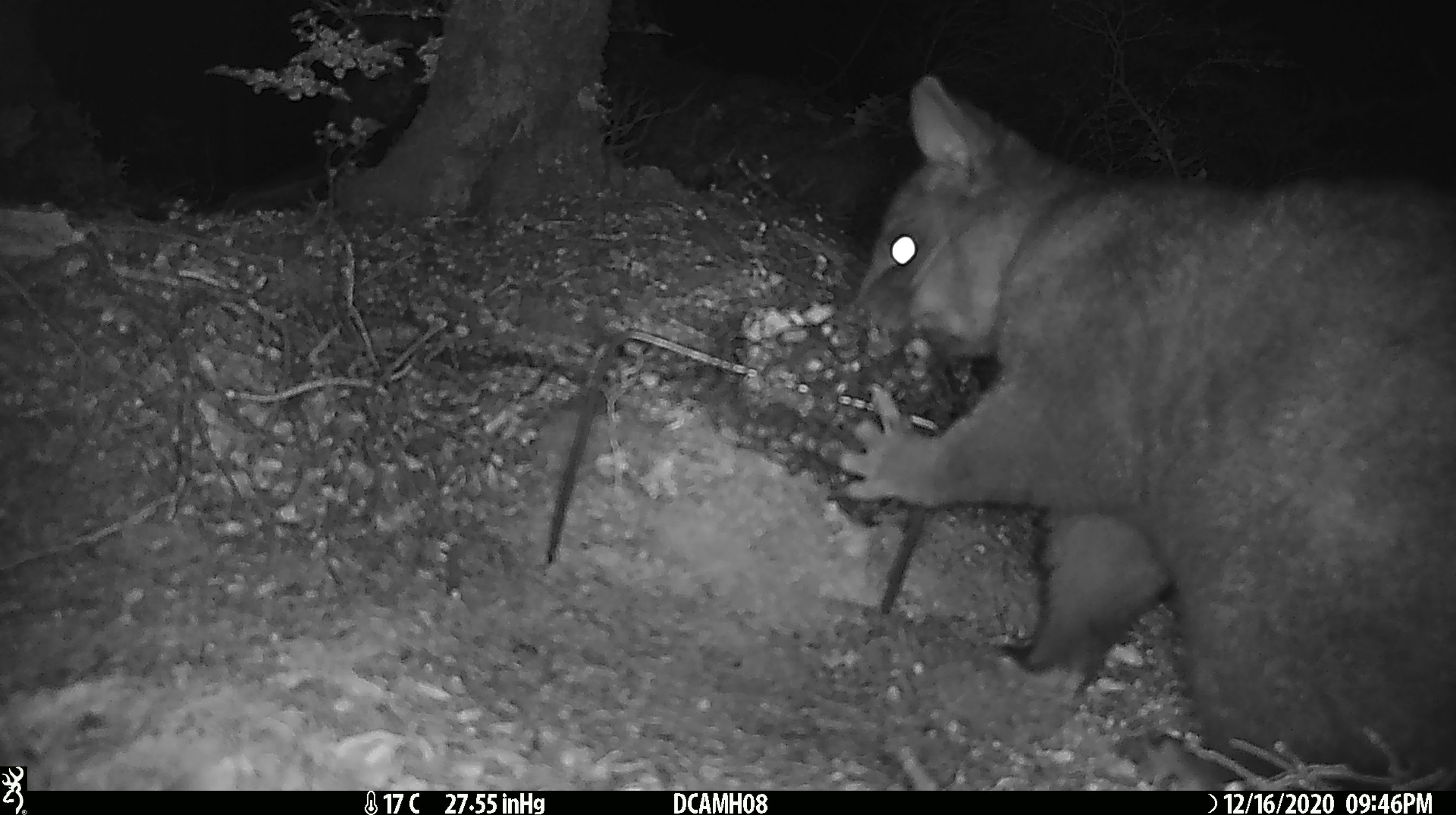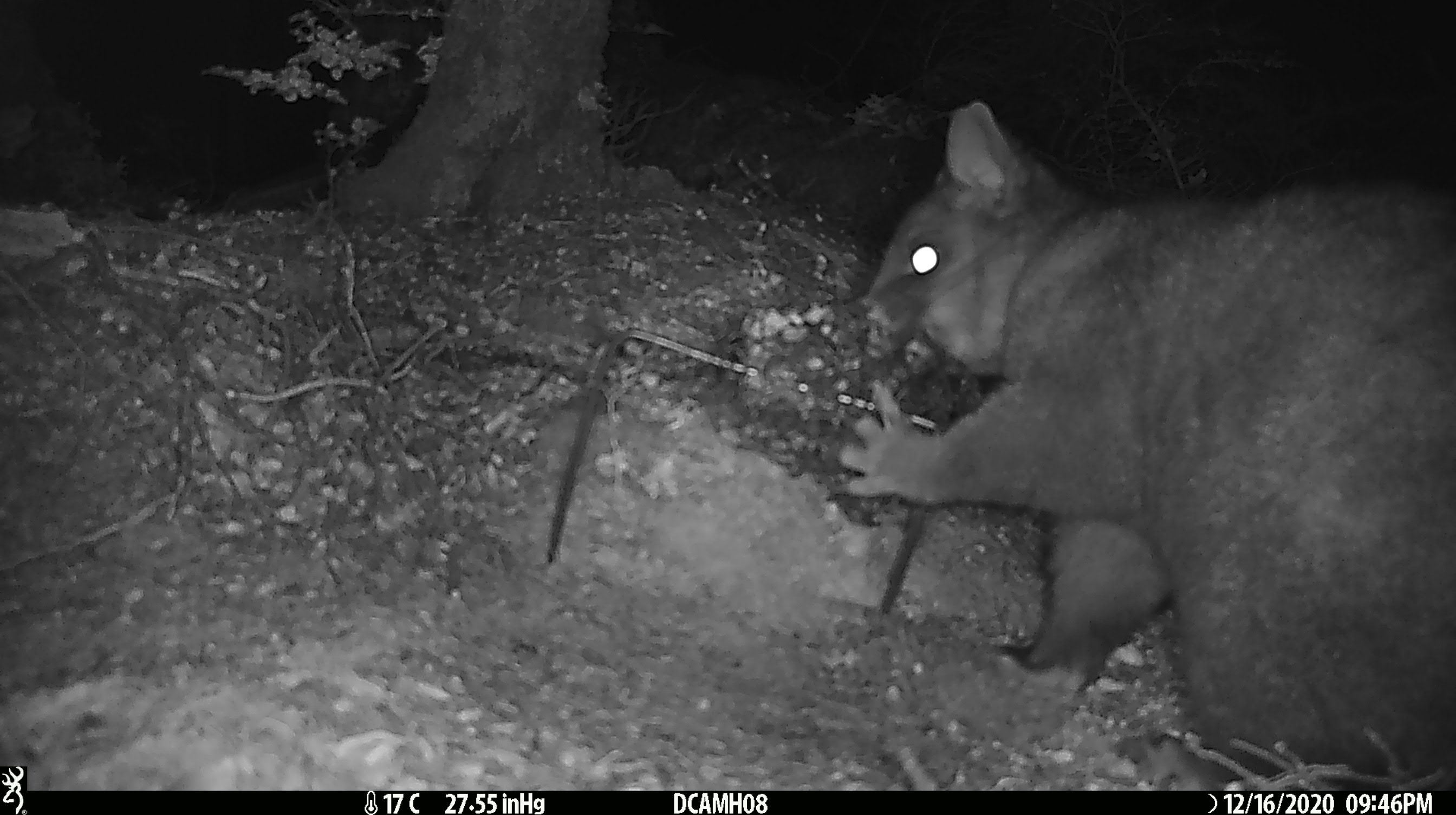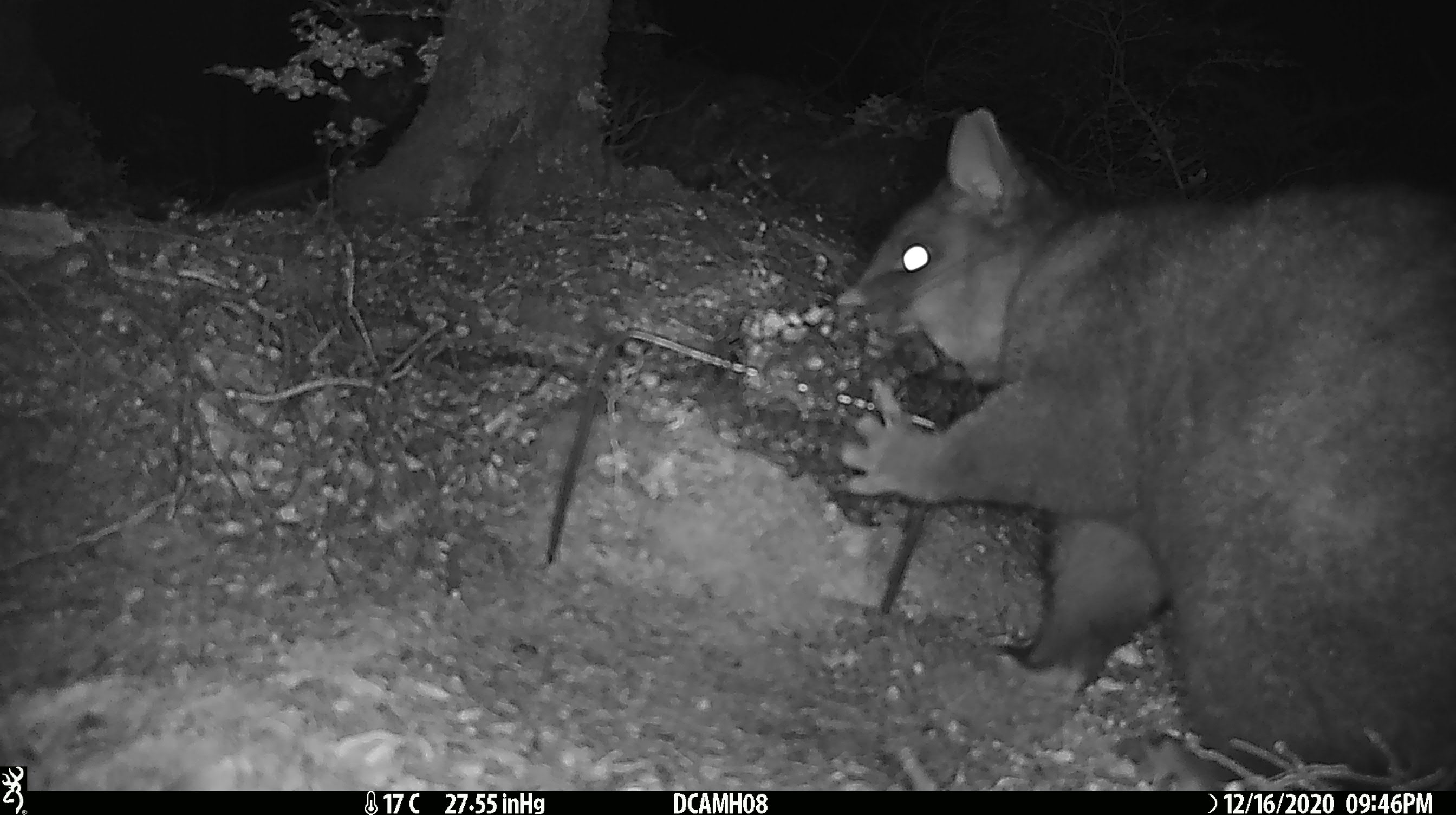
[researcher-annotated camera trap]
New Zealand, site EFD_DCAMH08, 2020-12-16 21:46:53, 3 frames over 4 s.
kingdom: Animalia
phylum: Chordata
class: Mammalia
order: Diprotodontia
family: Phalangeridae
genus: Trichosurus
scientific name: Trichosurus vulpecula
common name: common brushtail possum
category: possum